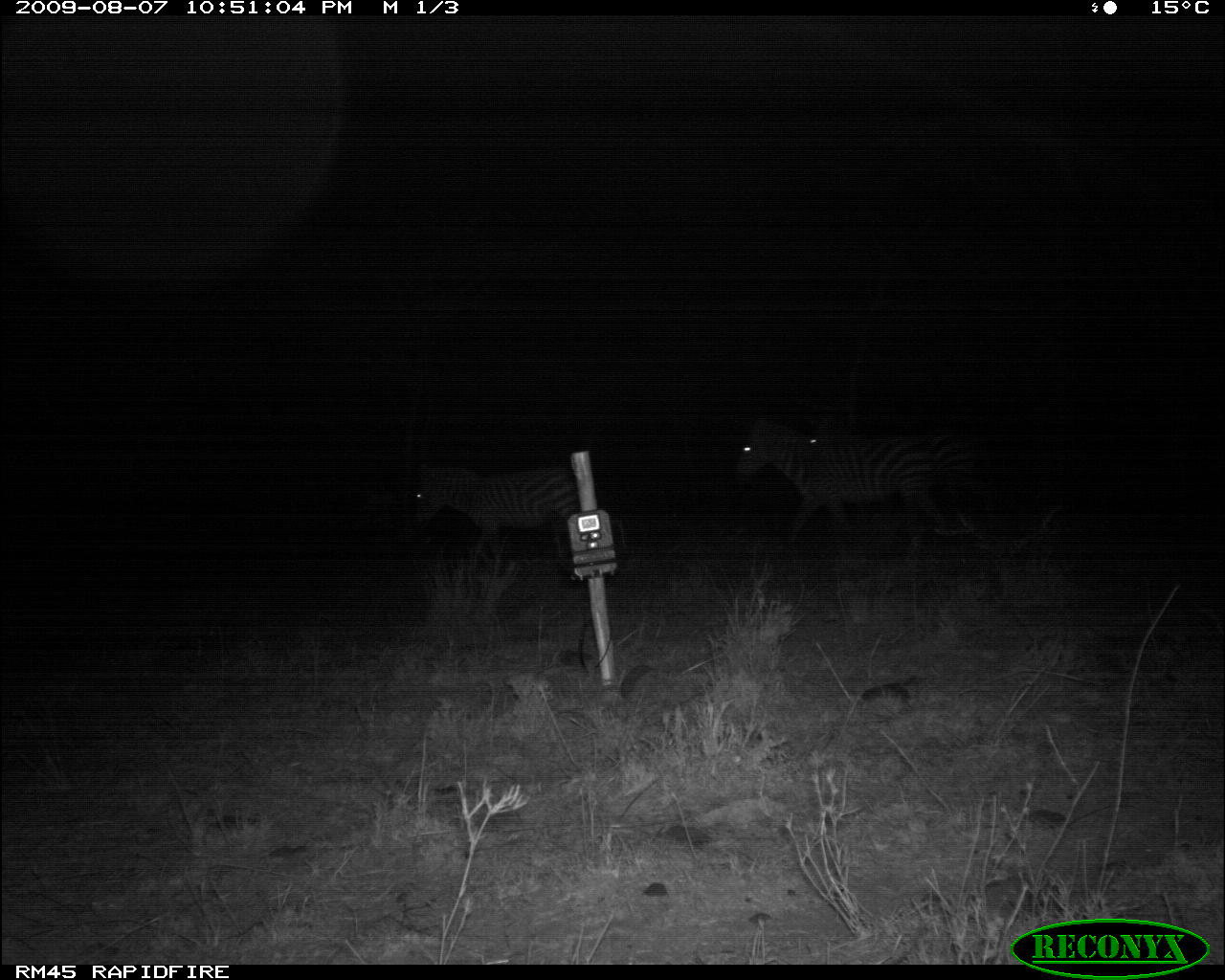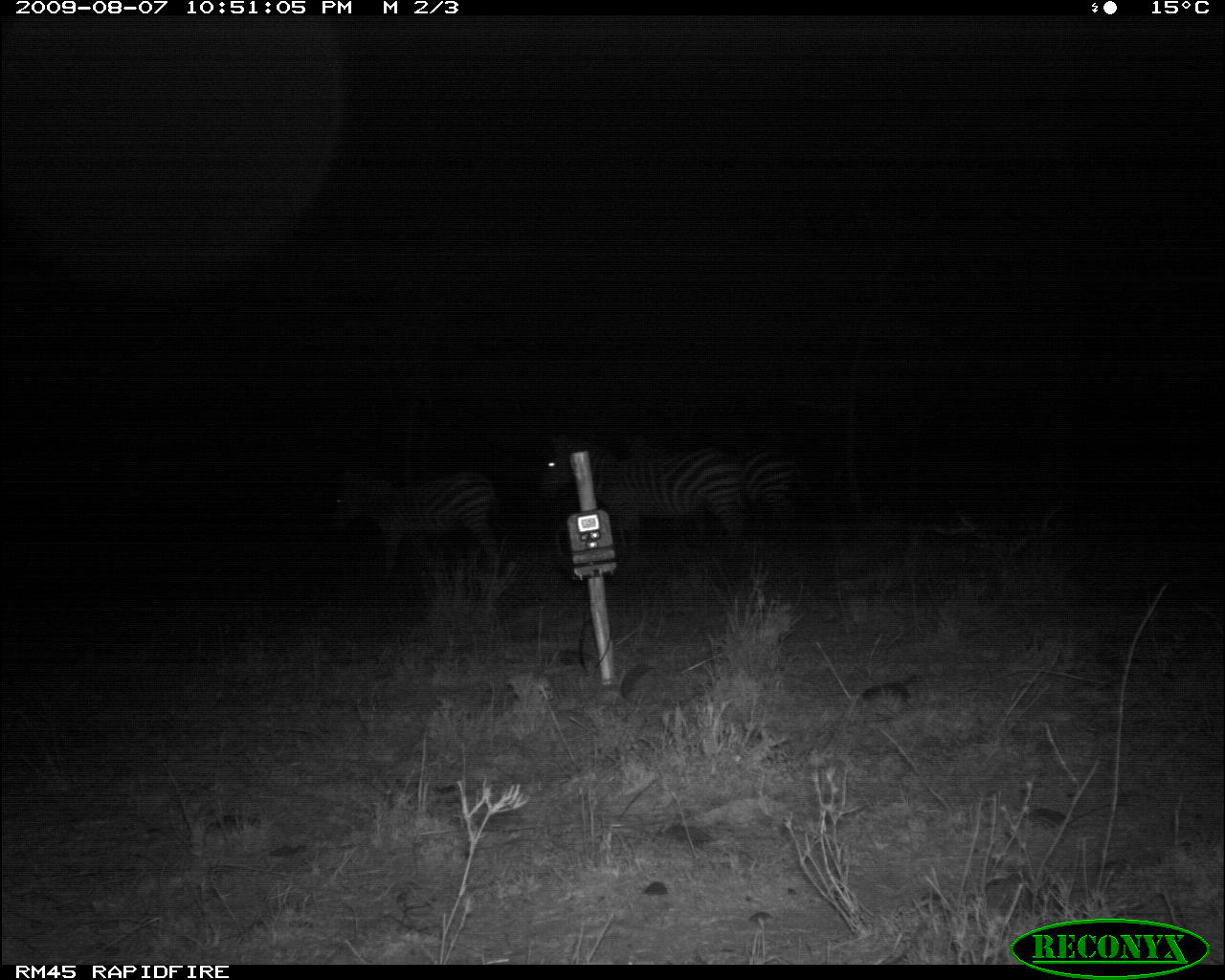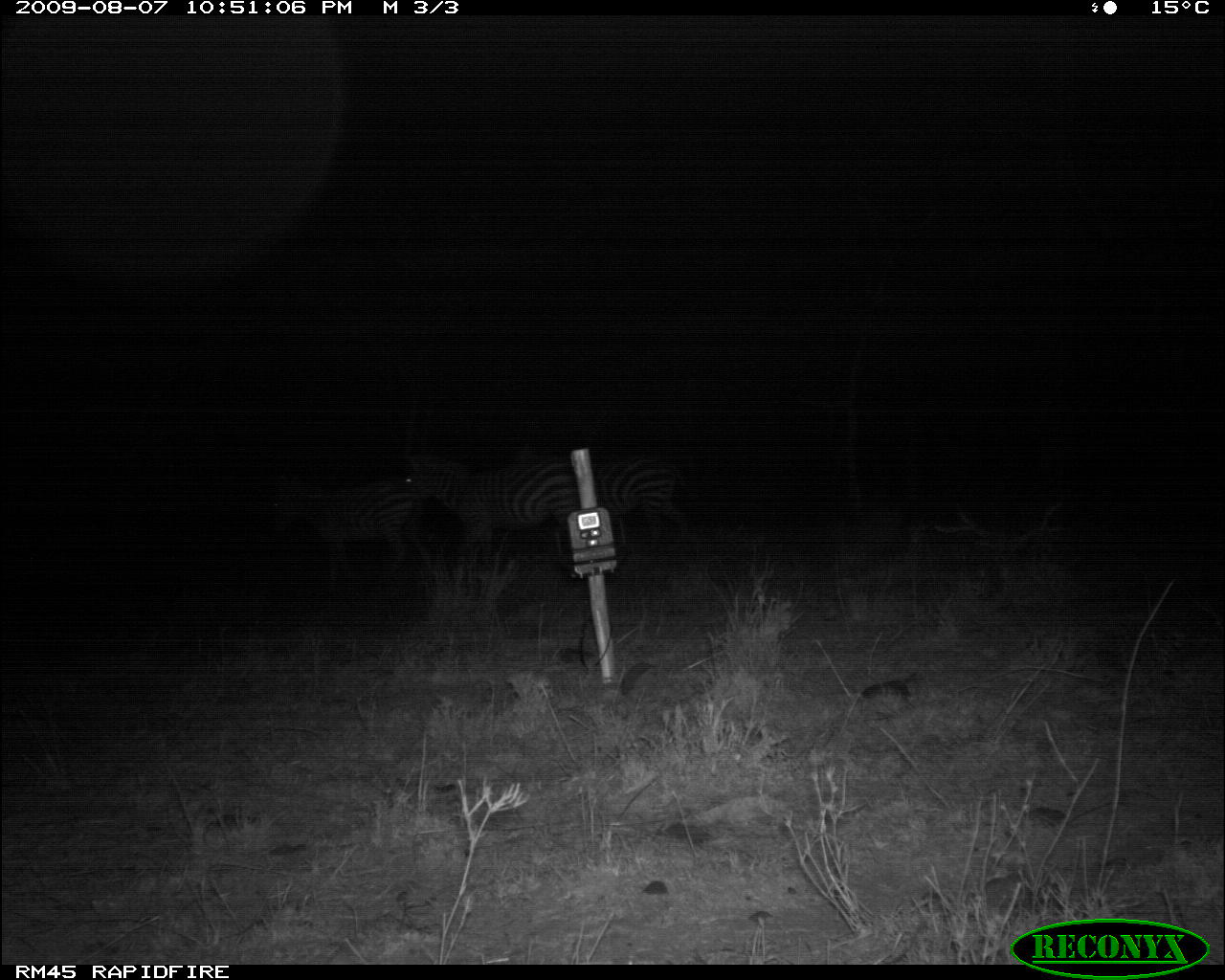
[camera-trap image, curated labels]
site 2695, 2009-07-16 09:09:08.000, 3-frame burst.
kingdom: Animalia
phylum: Chordata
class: Mammalia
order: Primates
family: Cercopithecidae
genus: Papio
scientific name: Papio anubis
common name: olive baboon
Papio anubis (olive baboon), count 3.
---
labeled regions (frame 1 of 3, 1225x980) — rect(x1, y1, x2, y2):
papio anubis: rect(734, 420, 948, 560); rect(806, 426, 998, 535); rect(414, 461, 581, 569)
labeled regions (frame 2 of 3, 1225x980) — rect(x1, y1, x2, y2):
papio anubis: rect(542, 437, 744, 552); rect(331, 469, 496, 585); rect(627, 433, 796, 533)